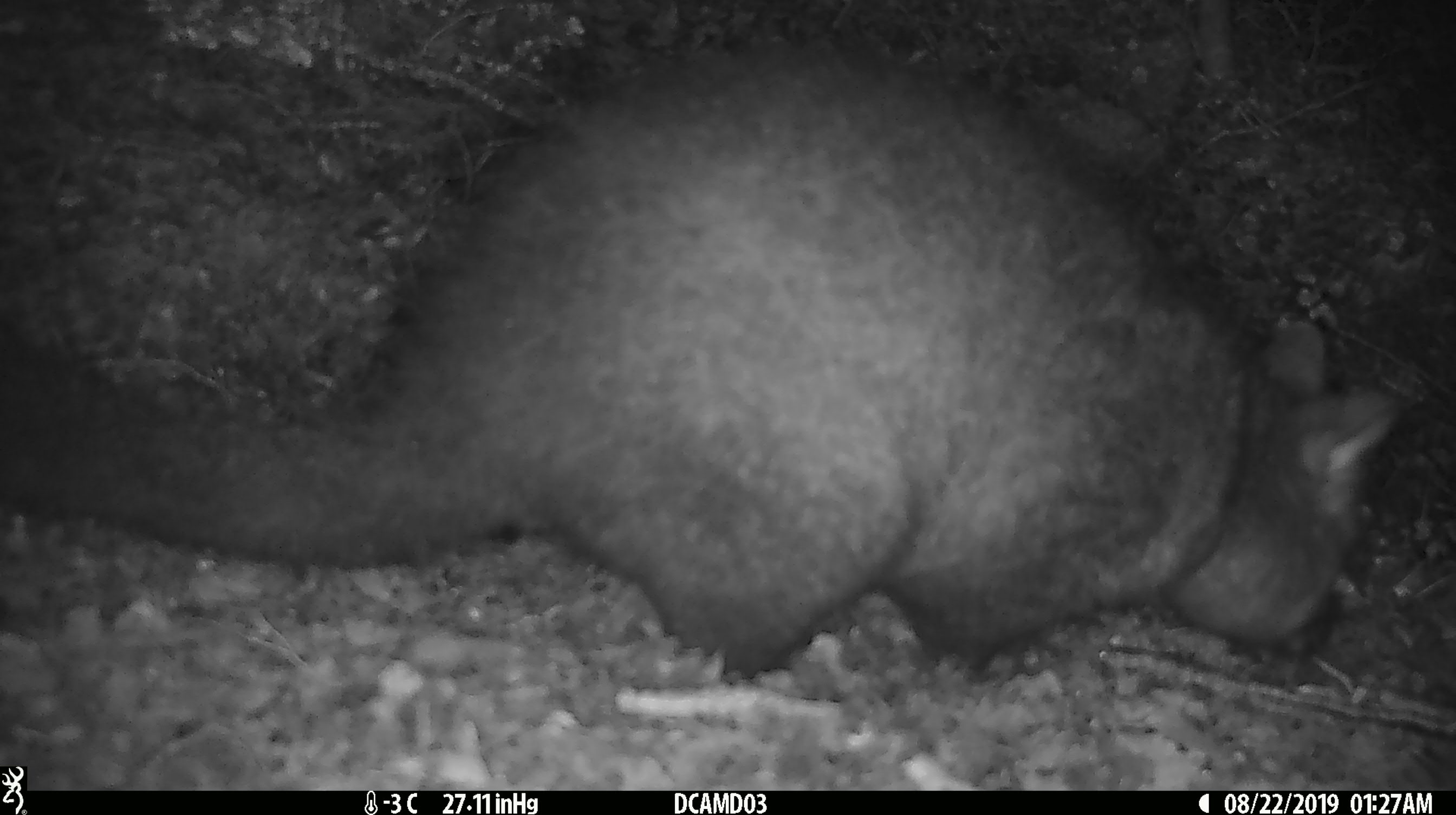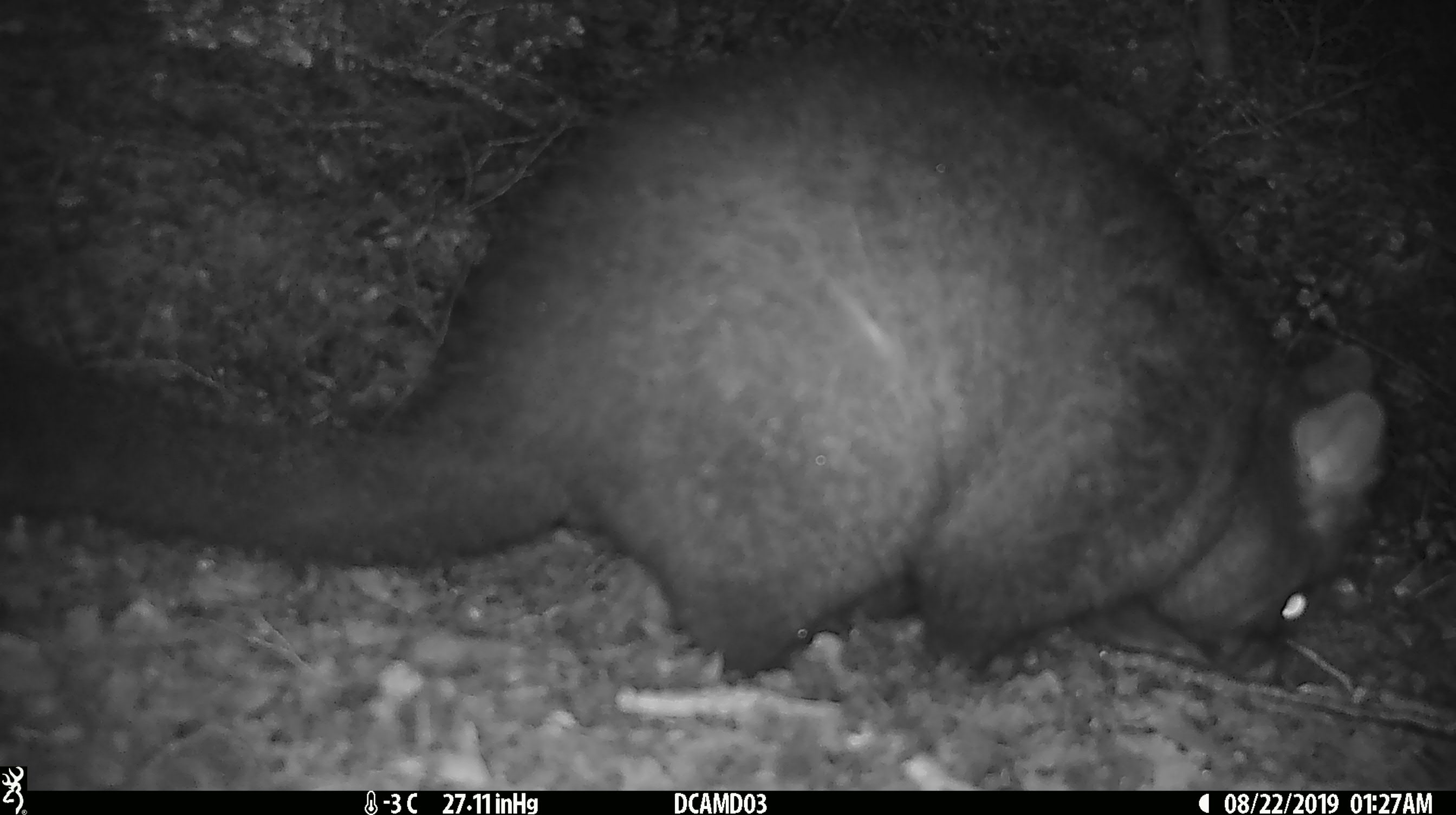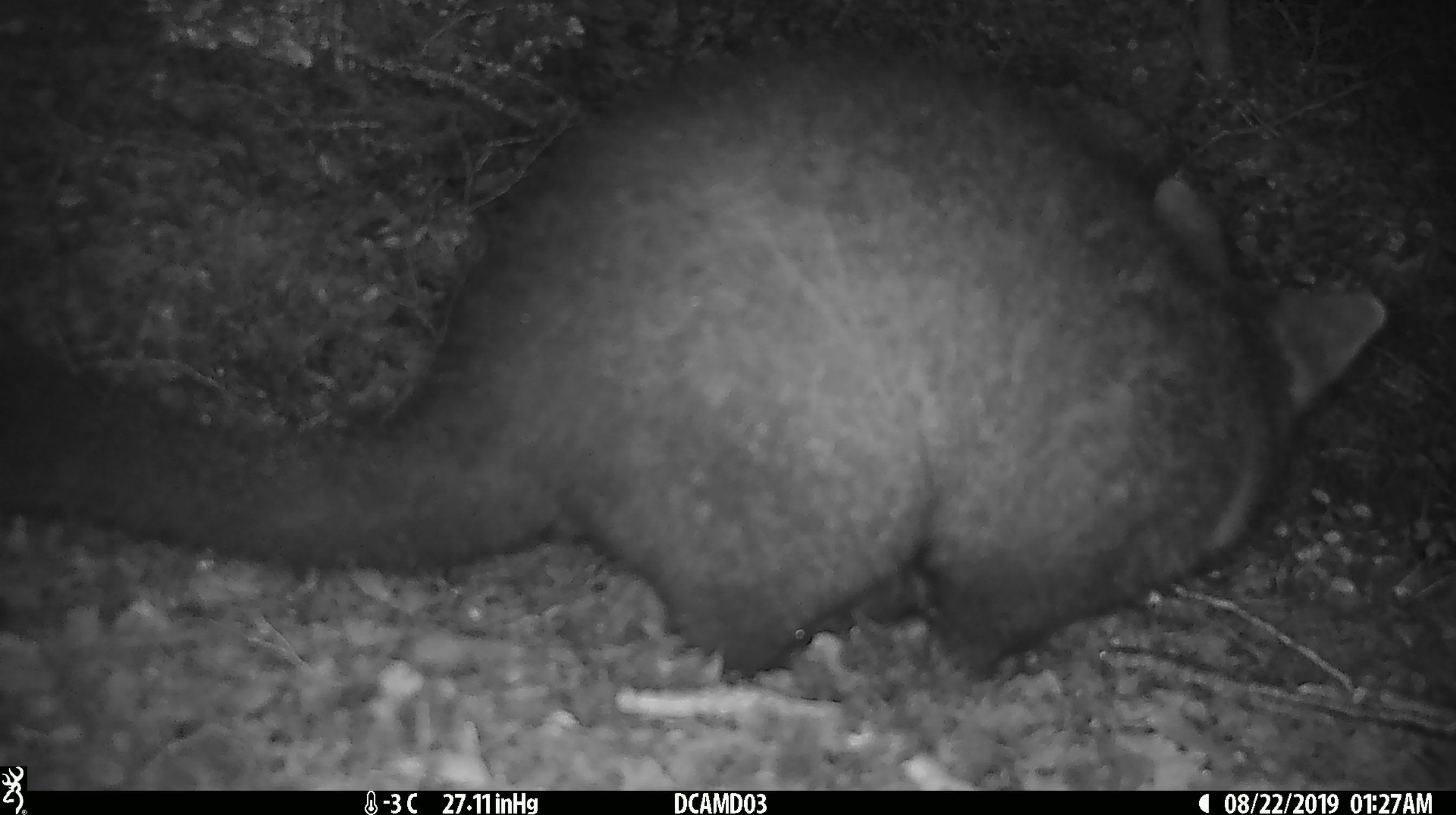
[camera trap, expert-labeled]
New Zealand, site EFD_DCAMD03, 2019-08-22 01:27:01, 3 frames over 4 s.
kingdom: Animalia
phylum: Chordata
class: Mammalia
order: Diprotodontia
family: Phalangeridae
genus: Trichosurus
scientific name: Trichosurus vulpecula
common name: common brushtail possum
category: possum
Possum (common brushtail possum) (Trichosurus vulpecula).